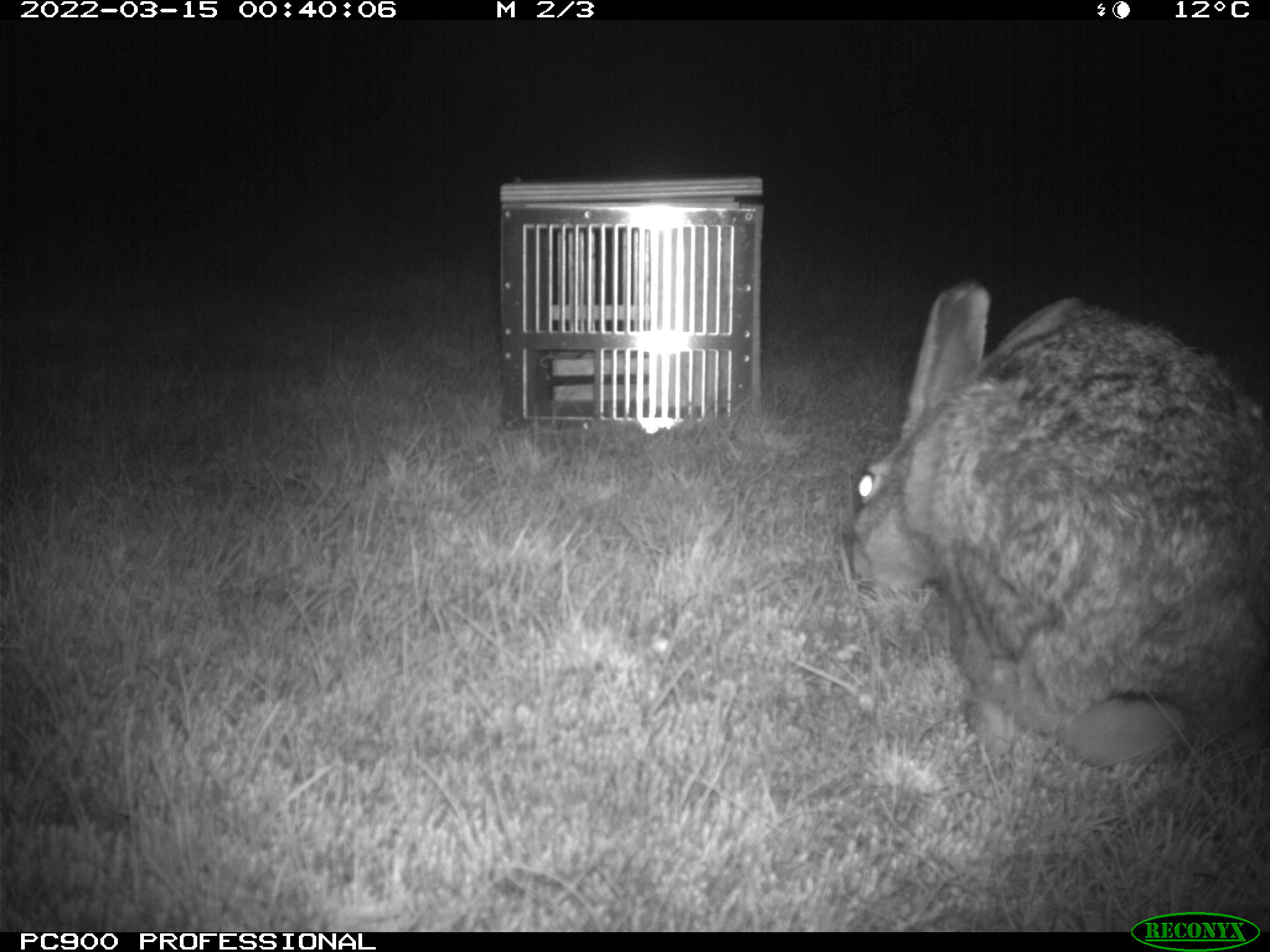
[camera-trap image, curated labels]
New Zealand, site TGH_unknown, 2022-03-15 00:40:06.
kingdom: Animalia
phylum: Chordata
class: Mammalia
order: Lagomorpha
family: Leporidae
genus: Lepus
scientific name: Lepus europaeus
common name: brown hare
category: hare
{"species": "hare (brown hare) (Lepus europaeus)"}